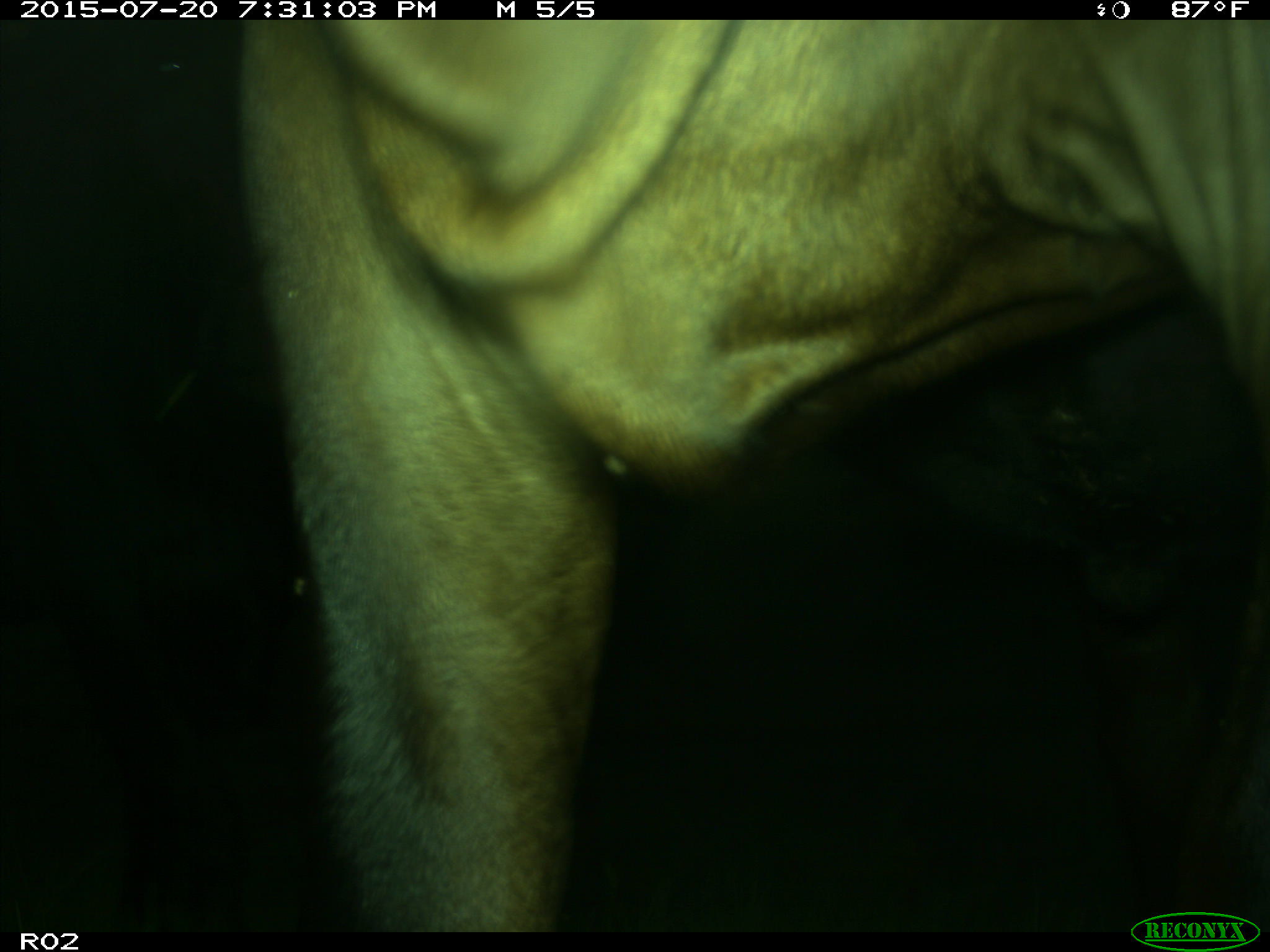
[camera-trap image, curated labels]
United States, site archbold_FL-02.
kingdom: Animalia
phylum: Chordata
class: Mammalia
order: Artiodactyla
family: Bovidae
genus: Bos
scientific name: Bos taurus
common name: domestic cow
Bos taurus (domestic cow).